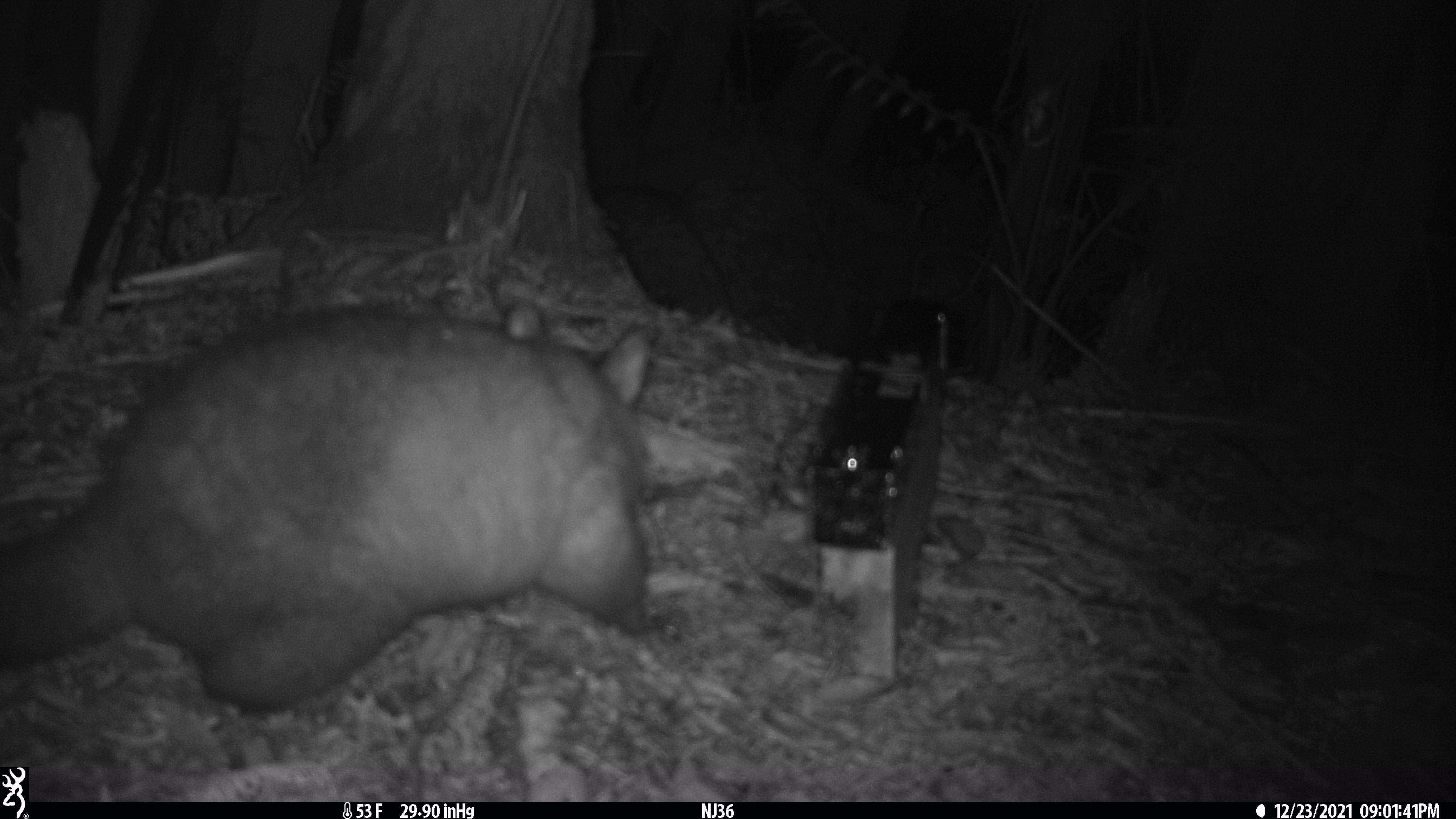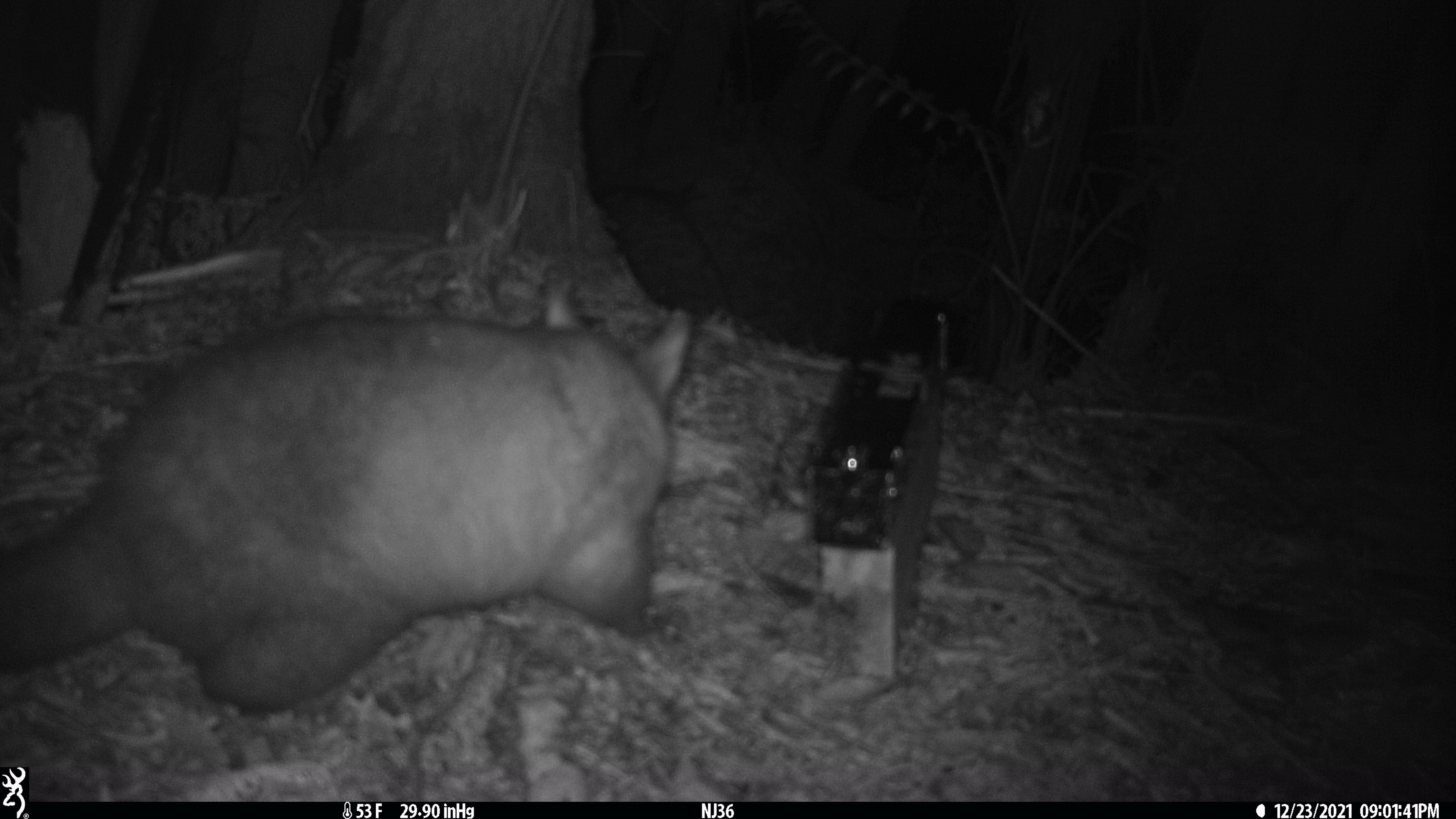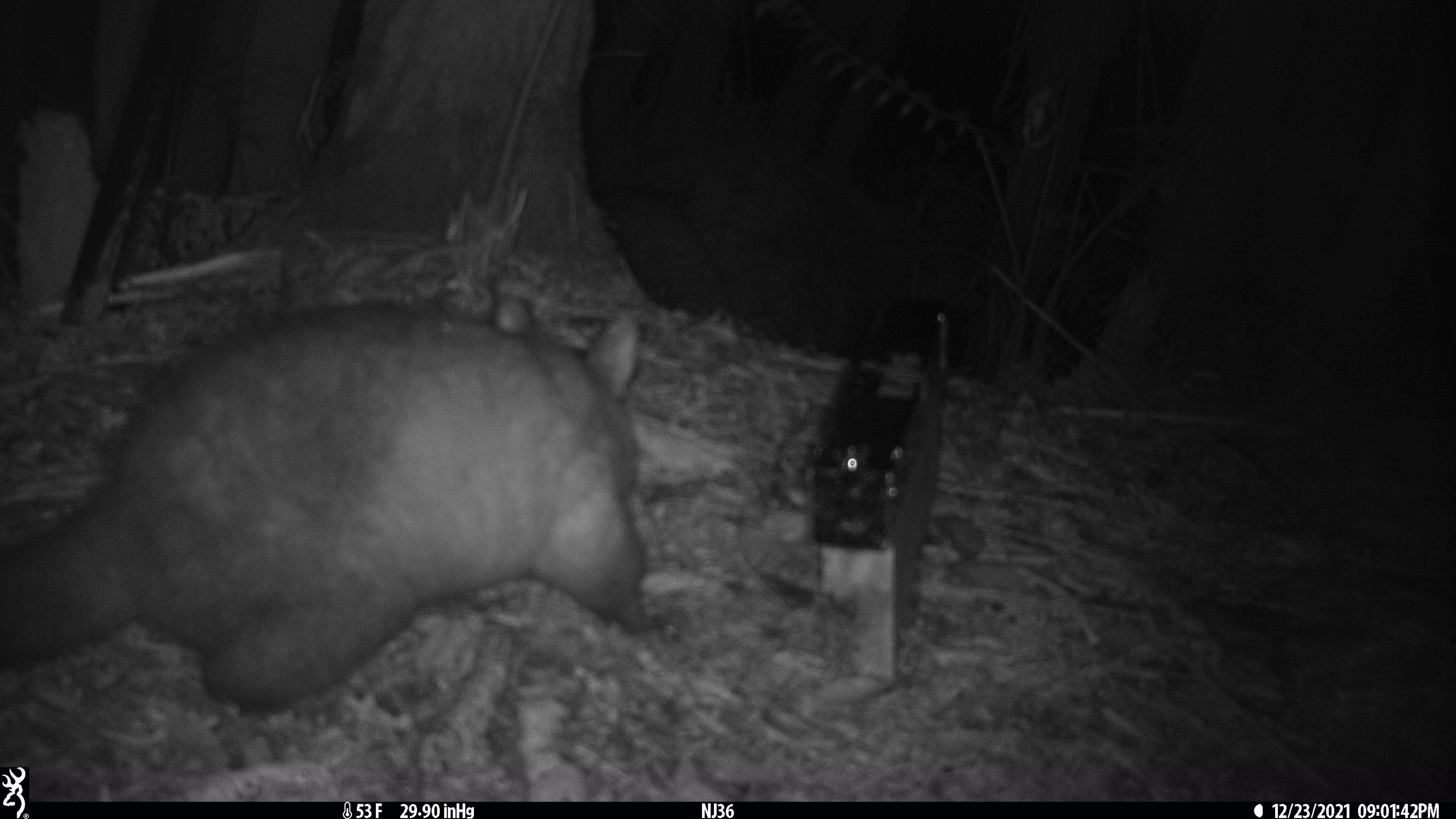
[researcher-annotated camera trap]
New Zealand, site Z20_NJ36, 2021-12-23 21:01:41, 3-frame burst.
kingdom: Animalia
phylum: Chordata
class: Mammalia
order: Diprotodontia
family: Phalangeridae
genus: Trichosurus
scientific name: Trichosurus vulpecula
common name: common brushtail possum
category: possum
Possum (common brushtail possum) (Trichosurus vulpecula).